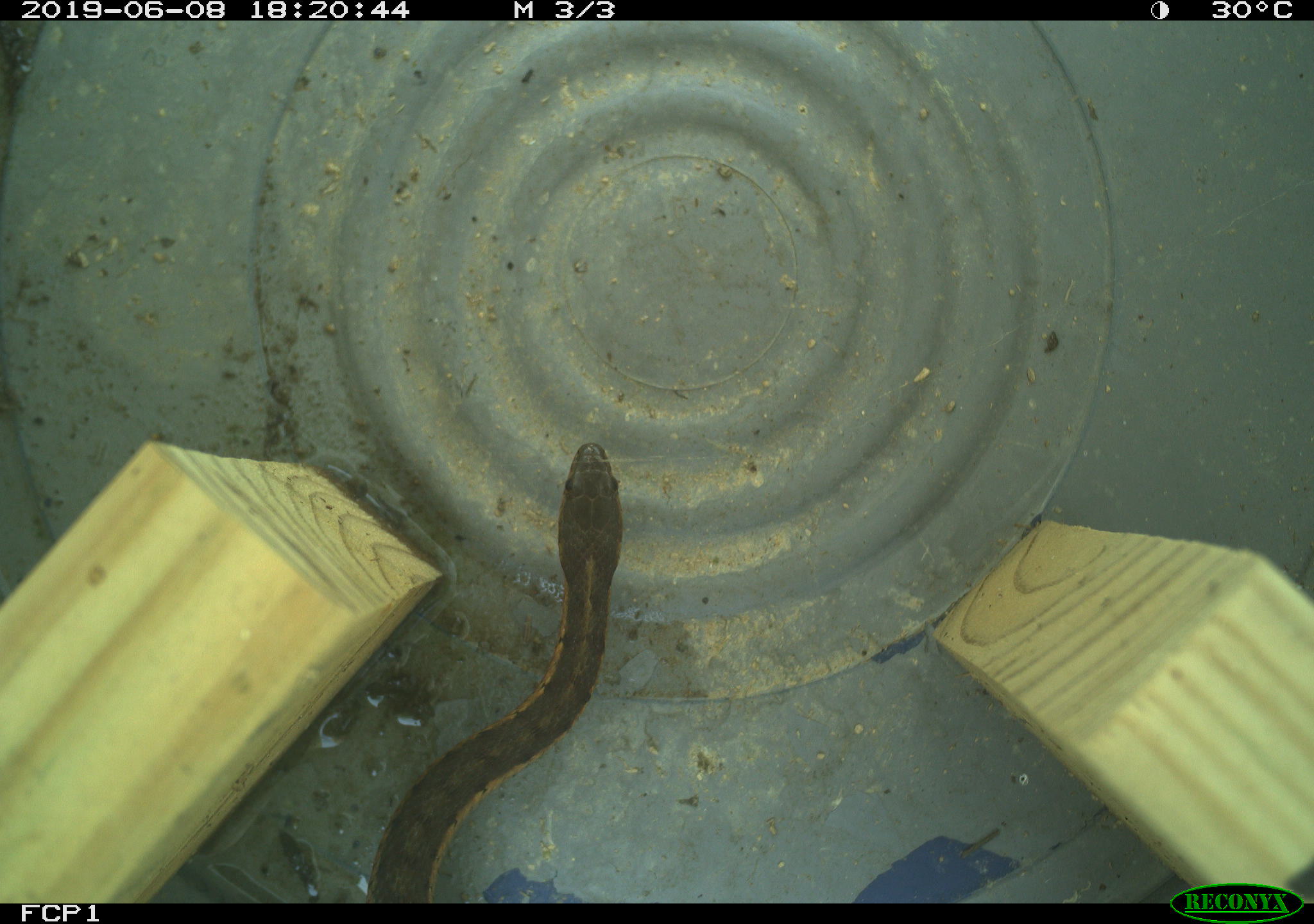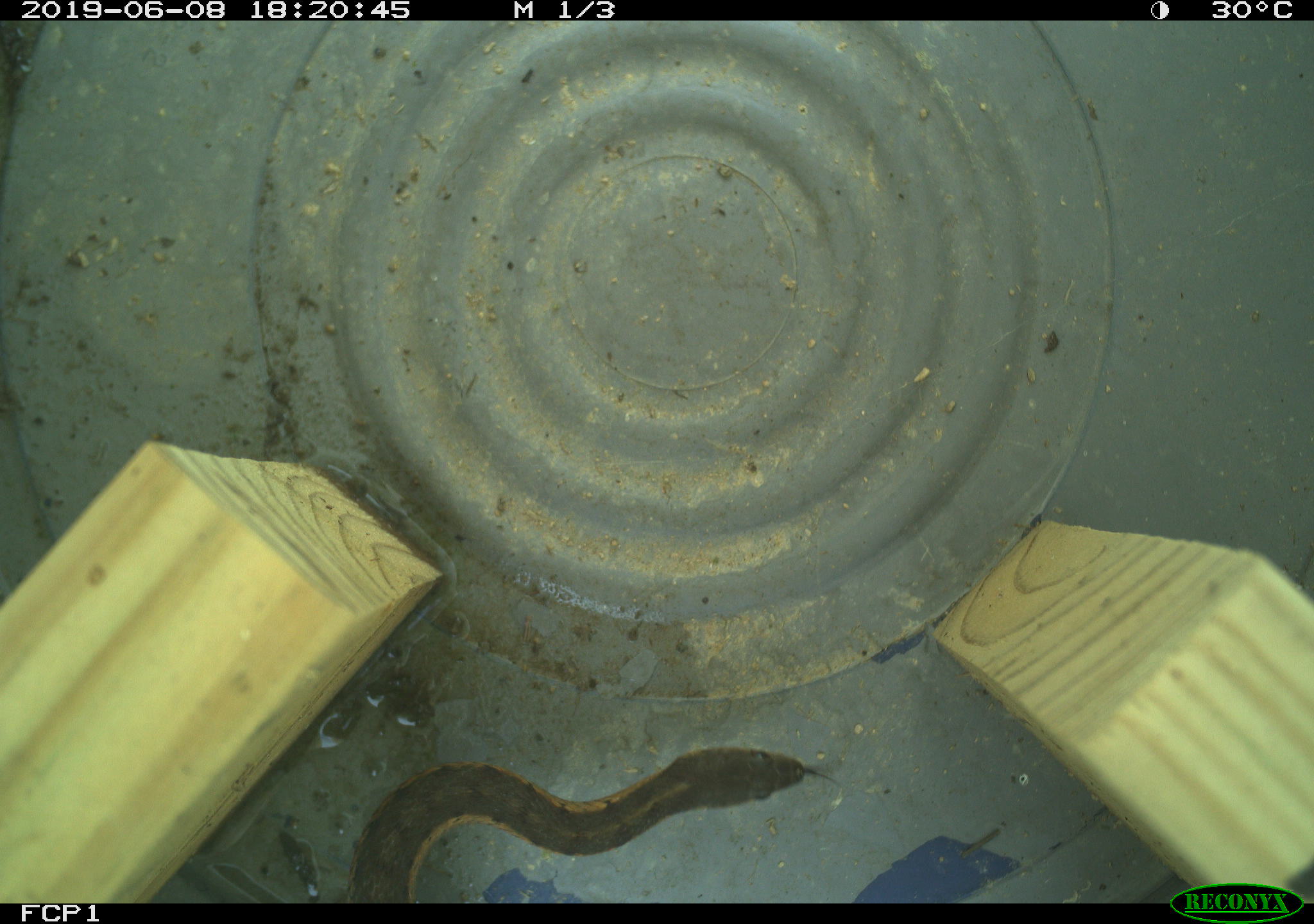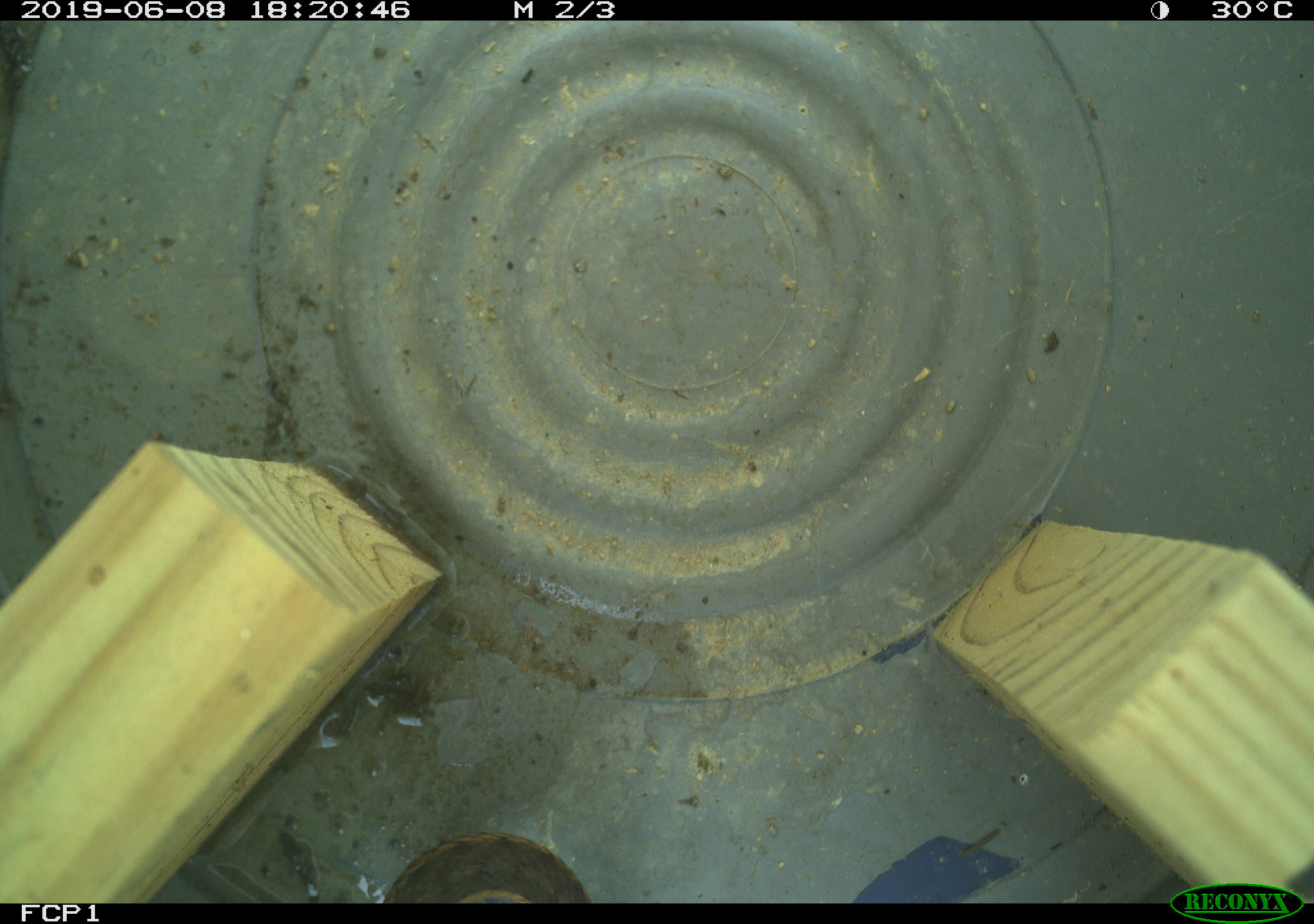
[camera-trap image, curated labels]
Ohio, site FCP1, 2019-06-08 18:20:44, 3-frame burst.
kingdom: Animalia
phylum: Chordata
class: Reptilia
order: Squamata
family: Colubridae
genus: Thamnophis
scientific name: Thamnophis sirtalis sirtalis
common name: eastern gartersnake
Eastern gartersnake (Thamnophis sirtalis sirtalis).